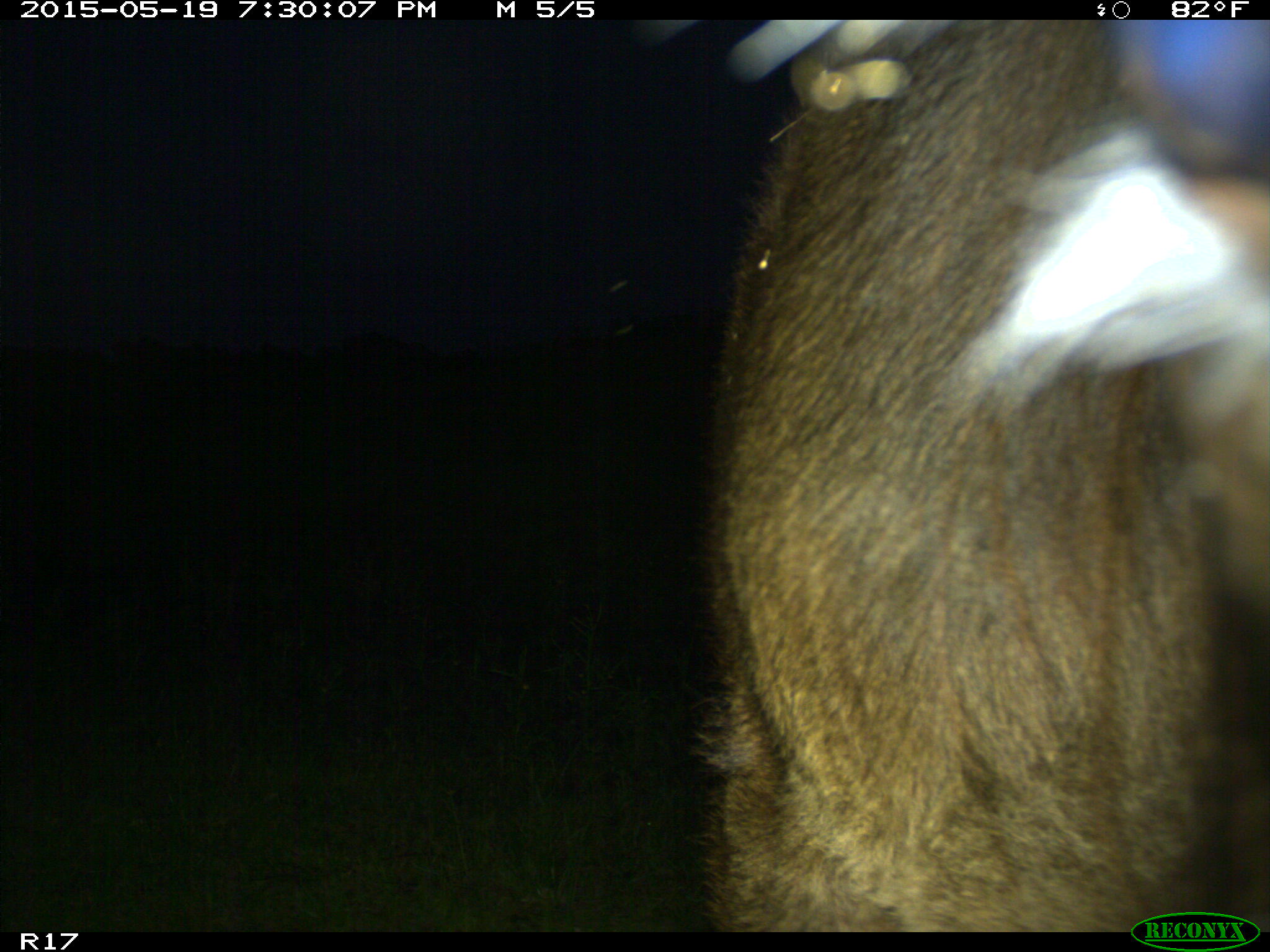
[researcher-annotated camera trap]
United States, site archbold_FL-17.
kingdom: Animalia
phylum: Chordata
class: Mammalia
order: Artiodactyla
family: Bovidae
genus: Bos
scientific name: Bos taurus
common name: domestic cow